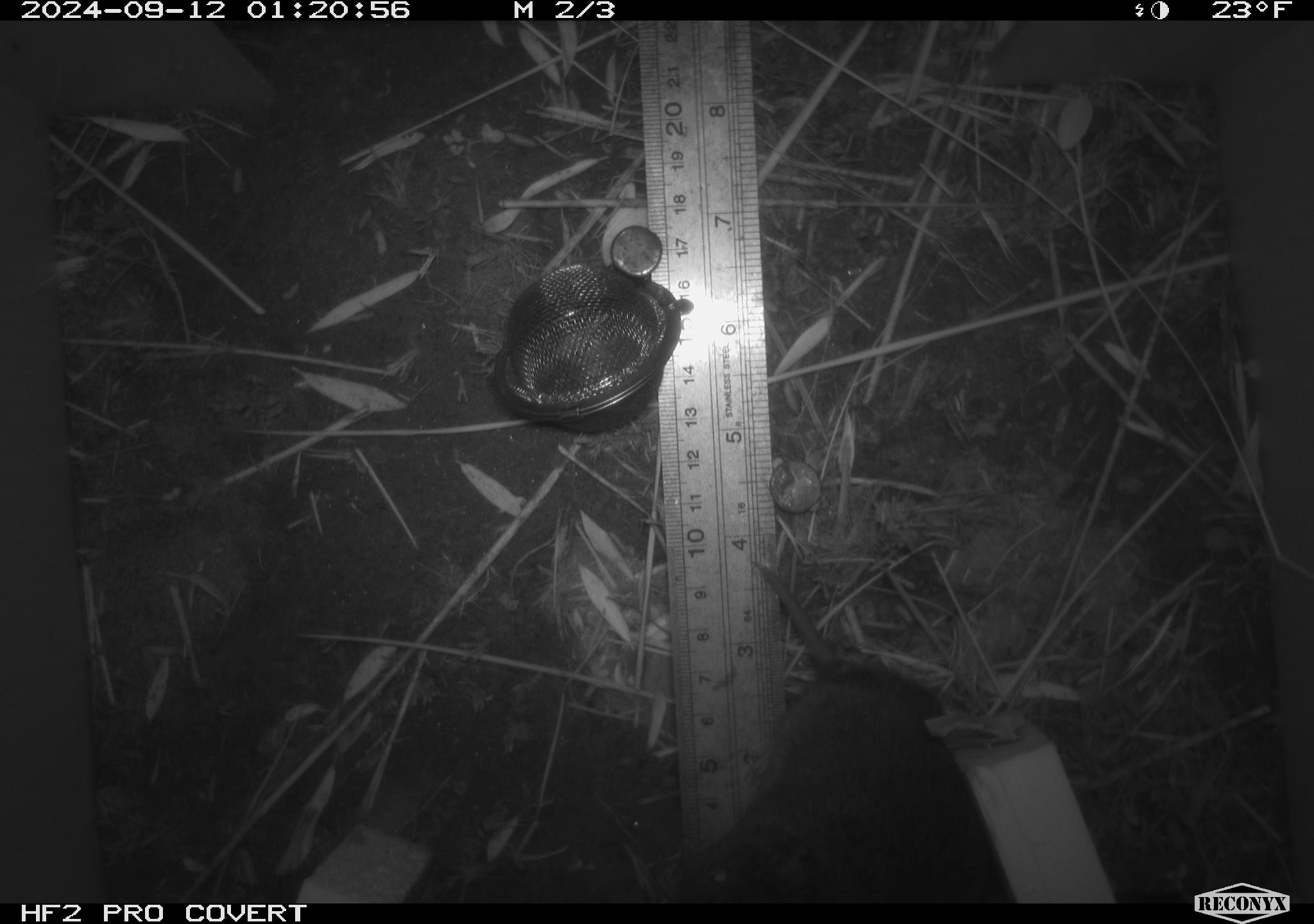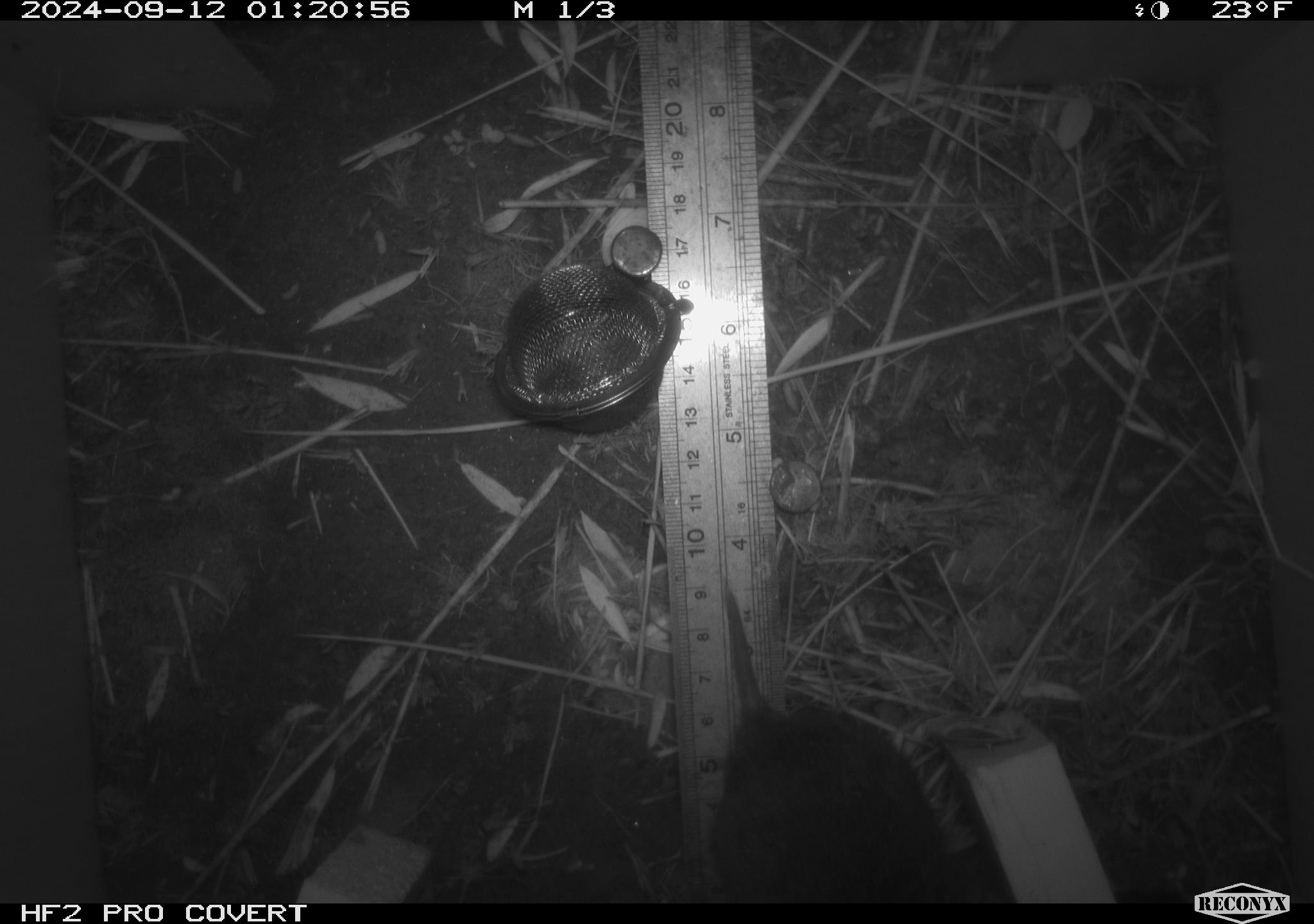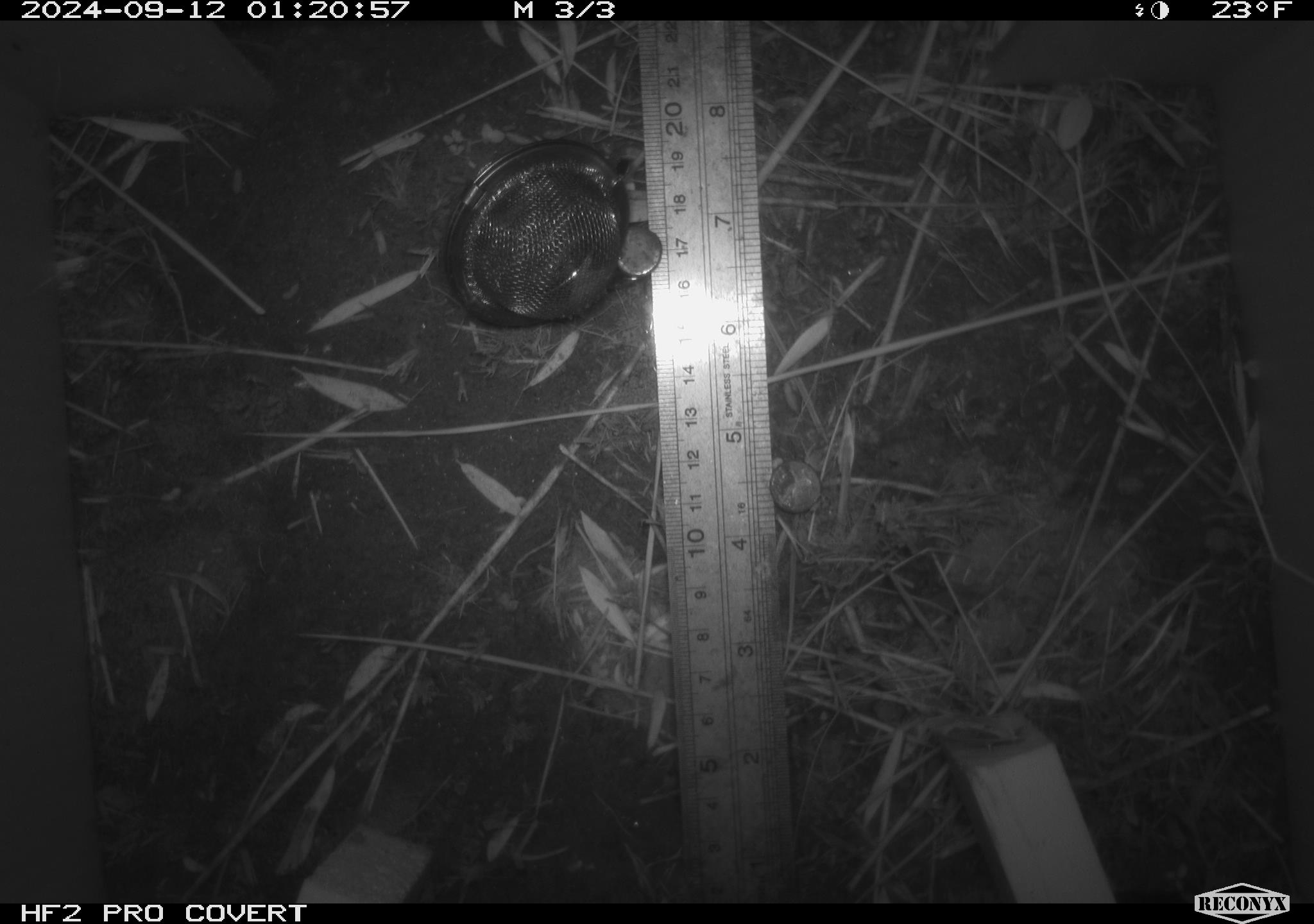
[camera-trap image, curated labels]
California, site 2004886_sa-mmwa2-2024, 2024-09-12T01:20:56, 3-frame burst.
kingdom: Animalia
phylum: Chordata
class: Mammalia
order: Rodentia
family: Cricetidae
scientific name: Arvicolinae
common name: voles, lemmings, and muskrats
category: arvicolinae subfamily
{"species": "arvicolinae subfamily (voles, lemmings, and muskrats) (Arvicolinae)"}